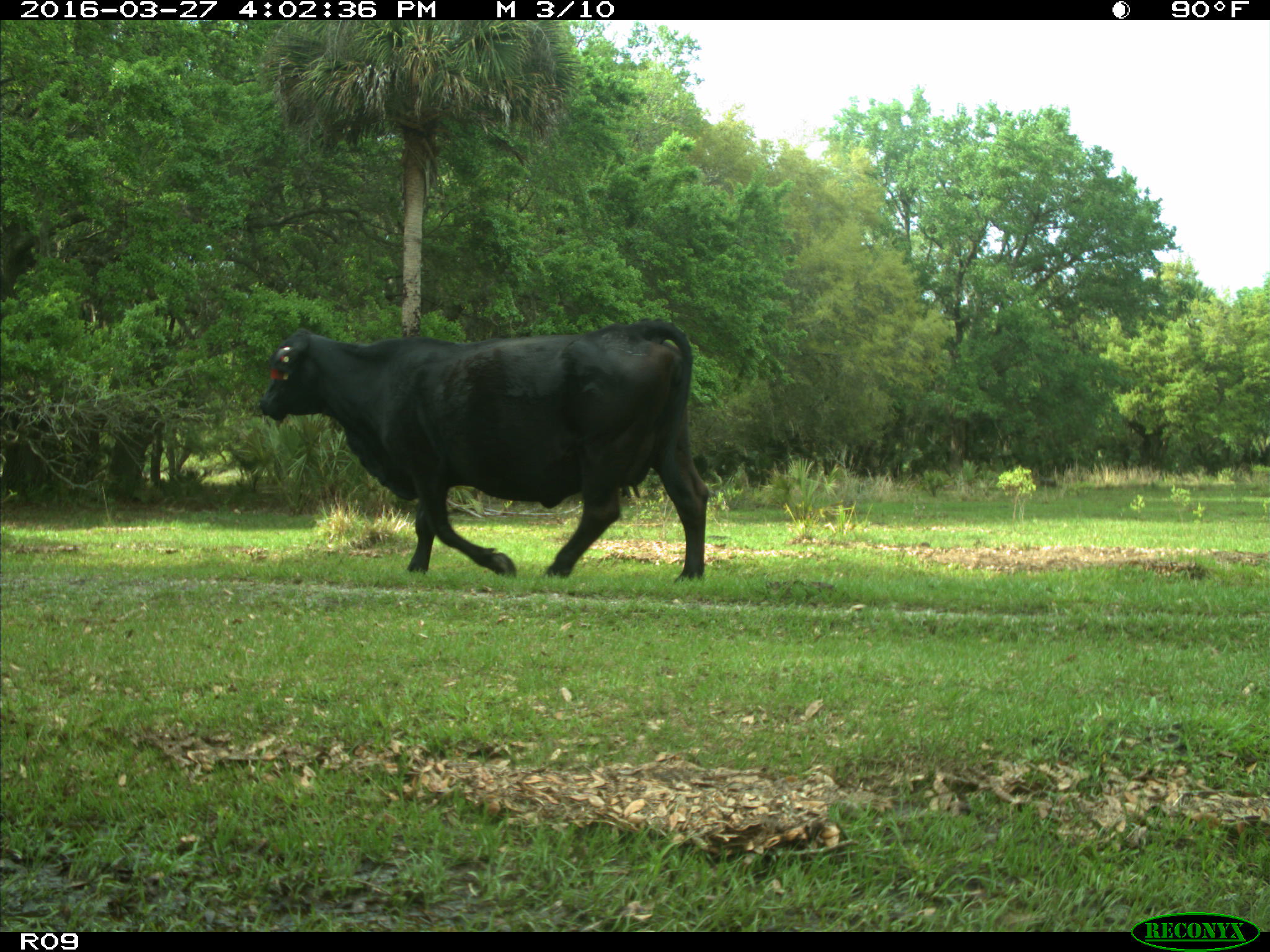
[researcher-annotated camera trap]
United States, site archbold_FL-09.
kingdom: Animalia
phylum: Chordata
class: Mammalia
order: Artiodactyla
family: Bovidae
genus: Bos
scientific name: Bos taurus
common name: domestic cow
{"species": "Bos taurus (domestic cow)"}